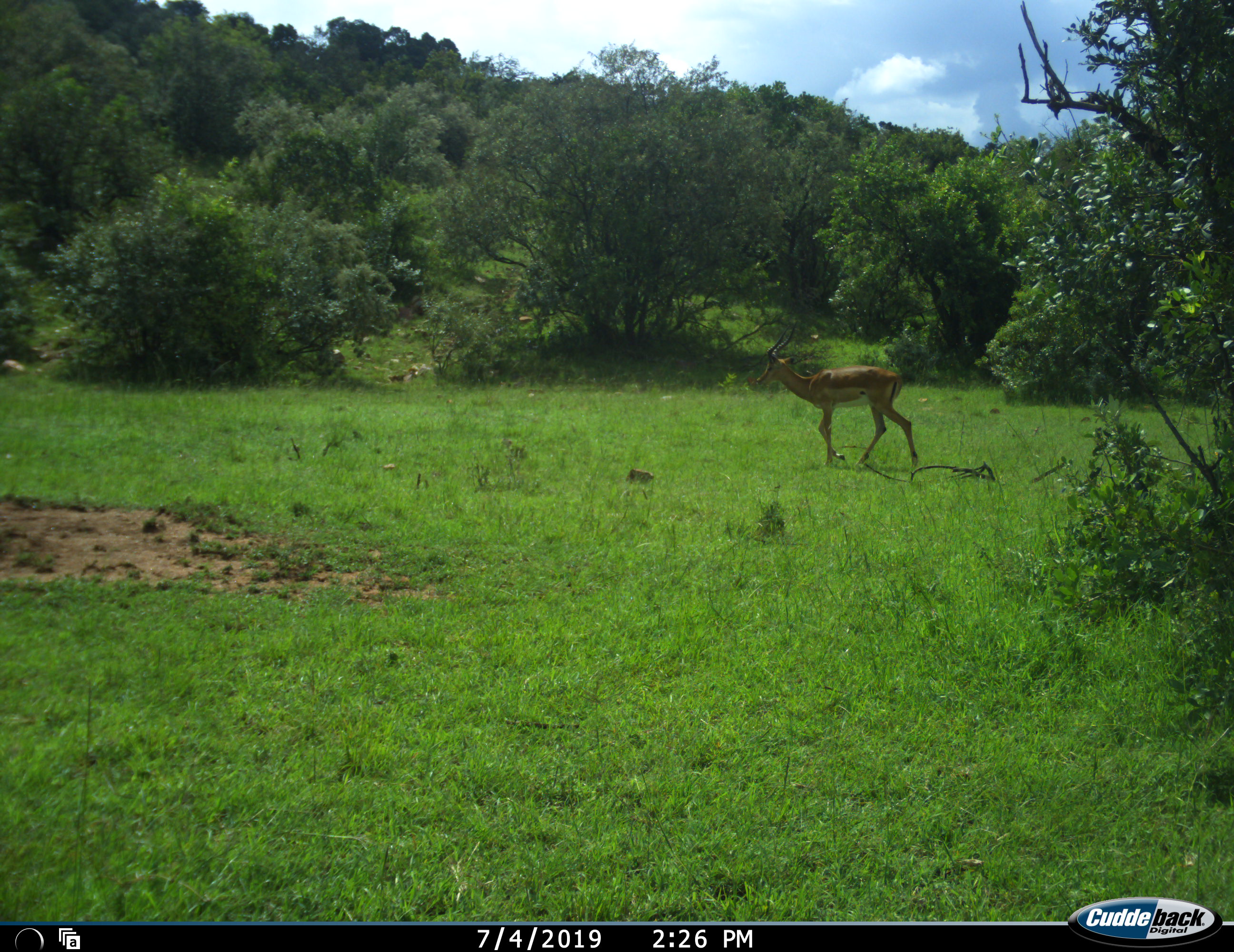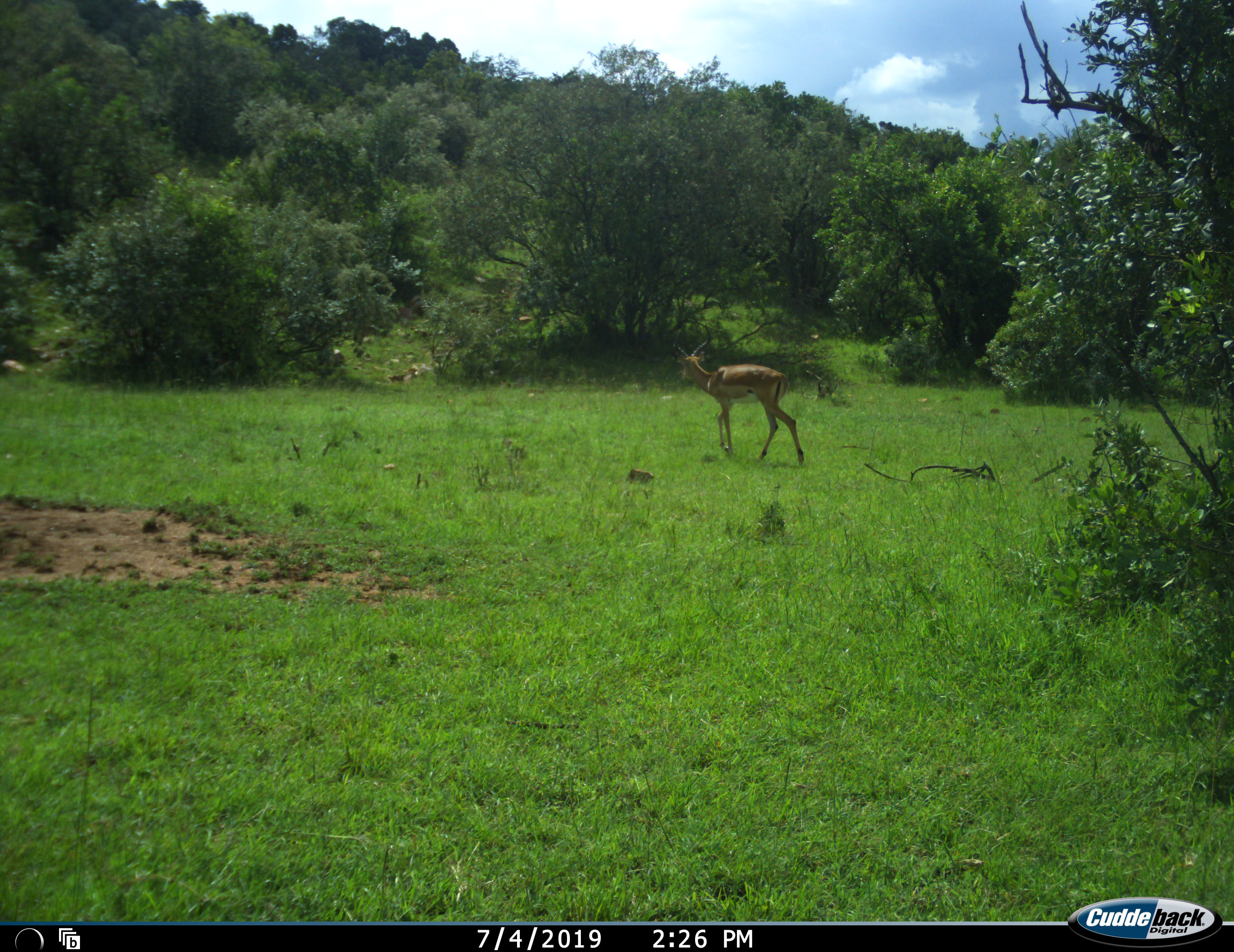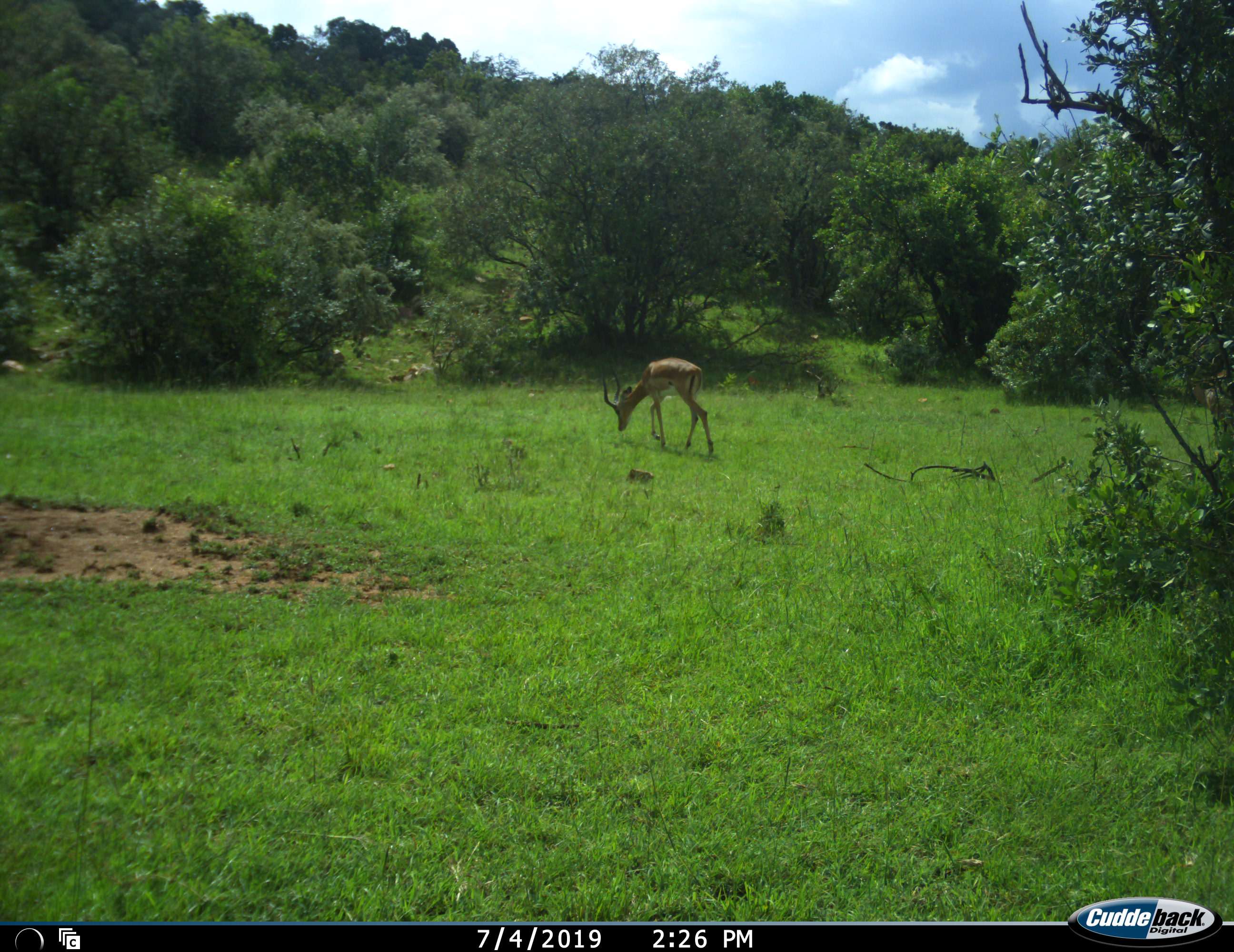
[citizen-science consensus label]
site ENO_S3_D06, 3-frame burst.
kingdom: Animalia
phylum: Chordata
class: Mammalia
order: Artiodactyla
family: Bovidae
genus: Aepyceros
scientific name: Aepyceros melampus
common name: impala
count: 1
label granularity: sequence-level